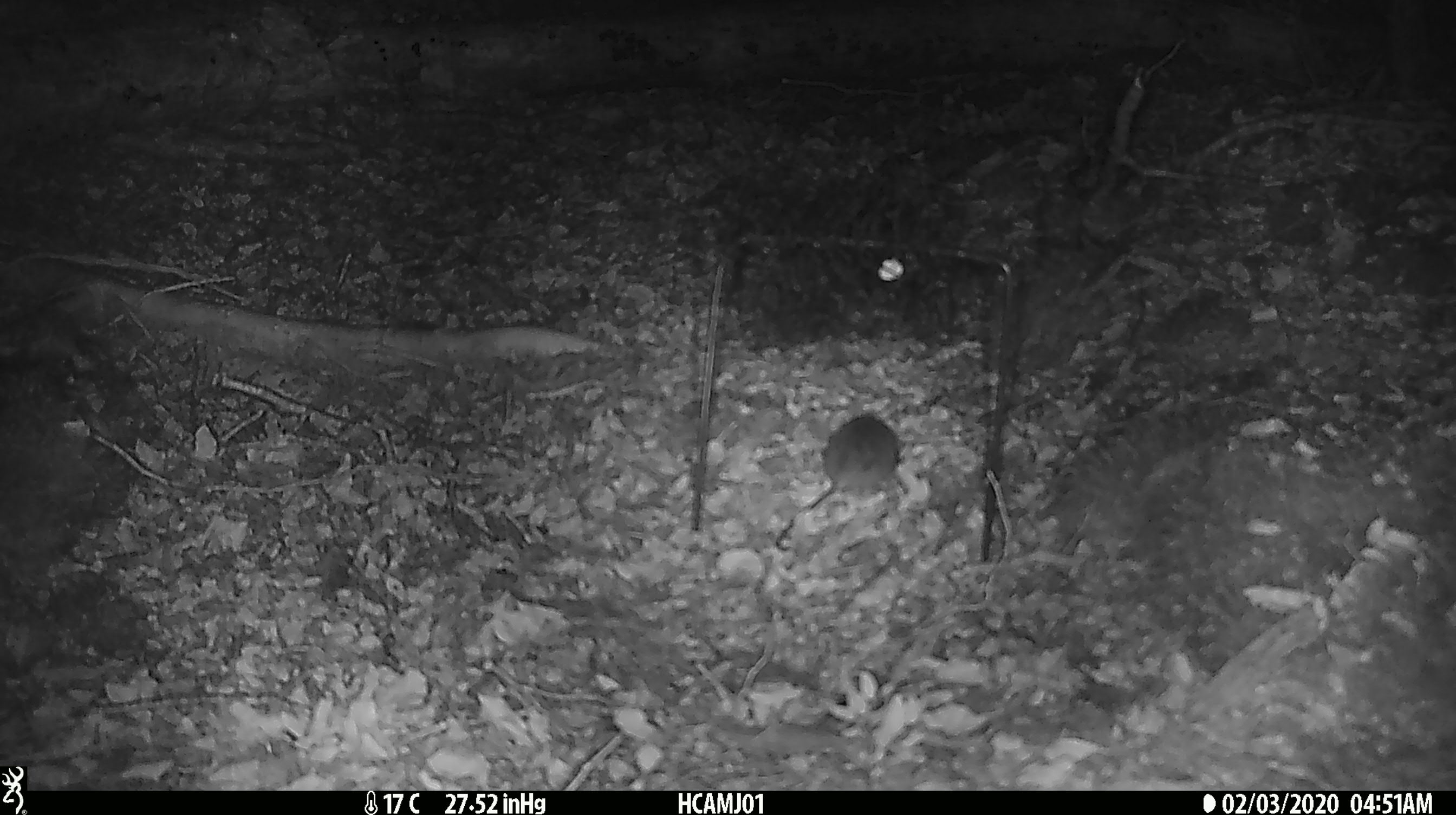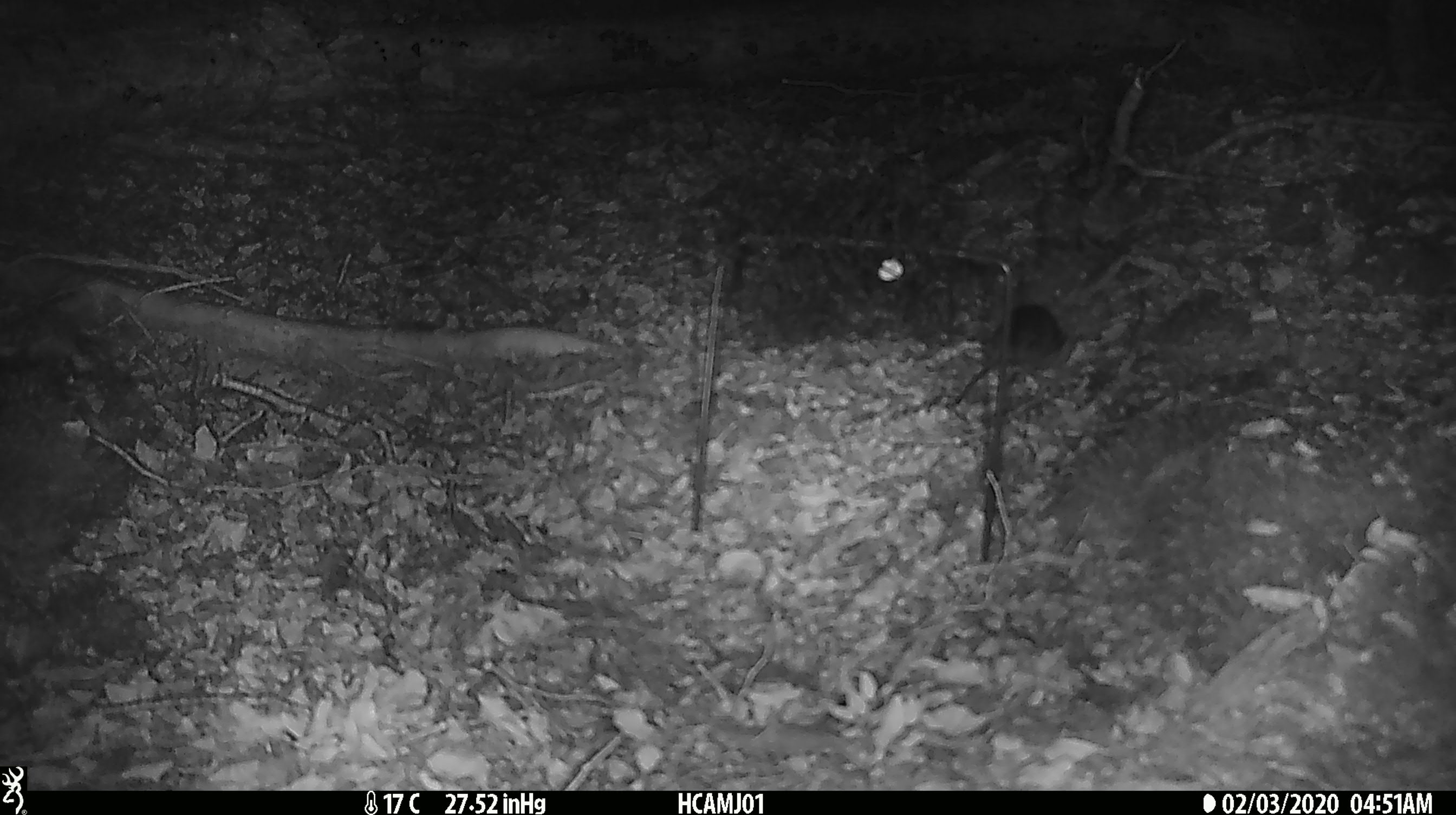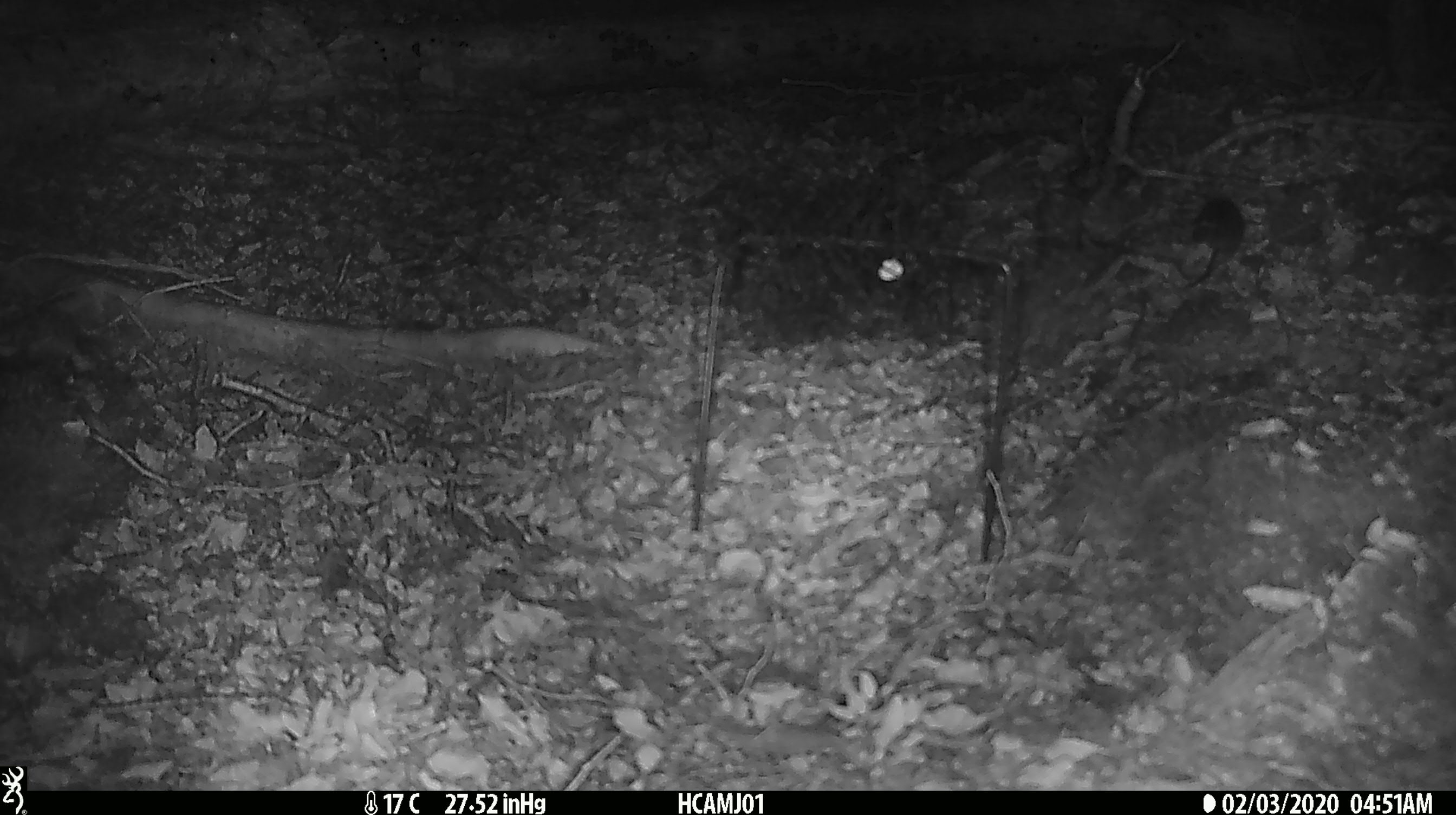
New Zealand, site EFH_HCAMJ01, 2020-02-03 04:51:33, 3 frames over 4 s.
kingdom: Animalia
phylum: Chordata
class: Mammalia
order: Rodentia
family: Muridae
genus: Mus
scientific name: Mus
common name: mouse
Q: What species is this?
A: Mouse (Mus).